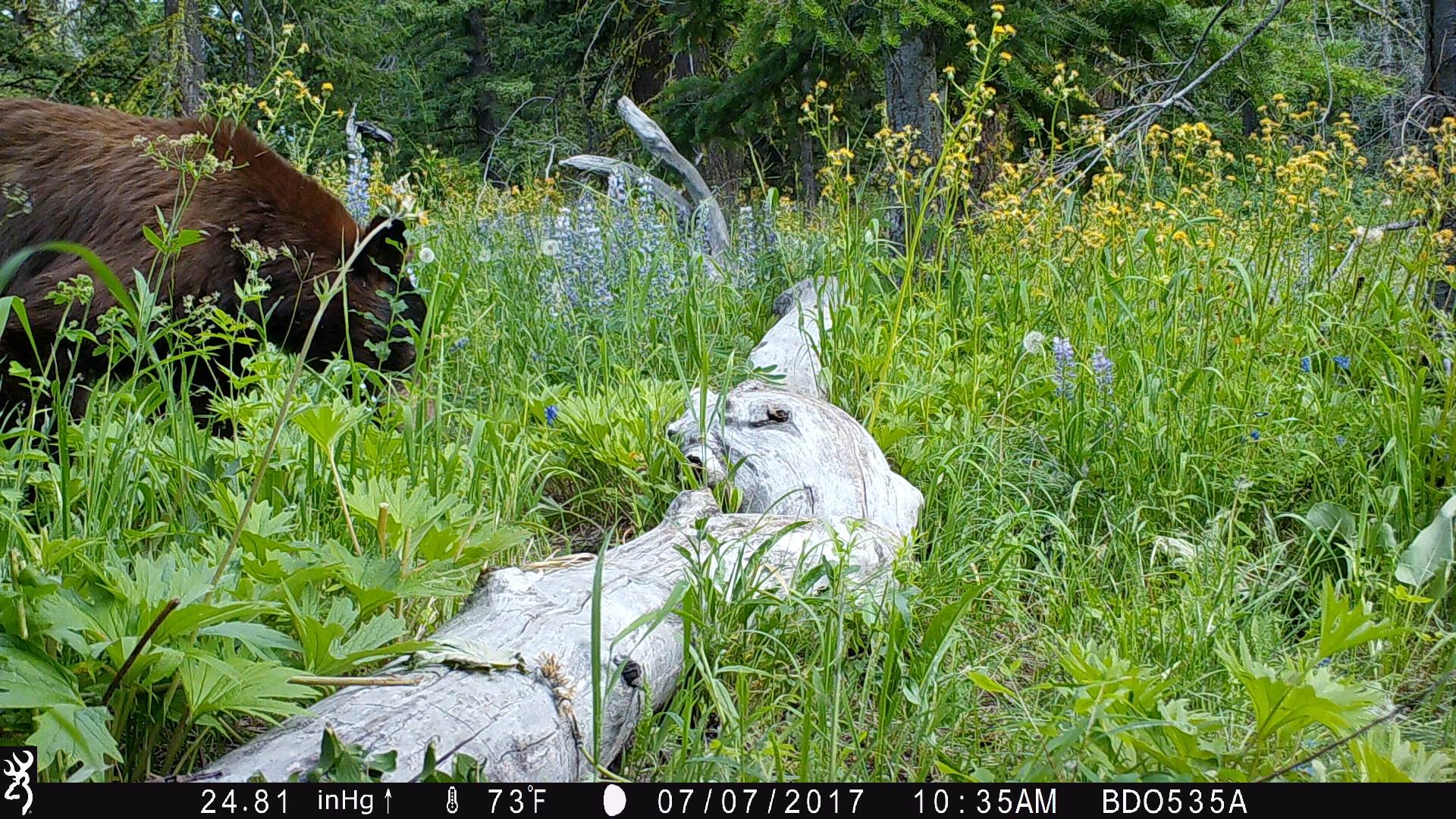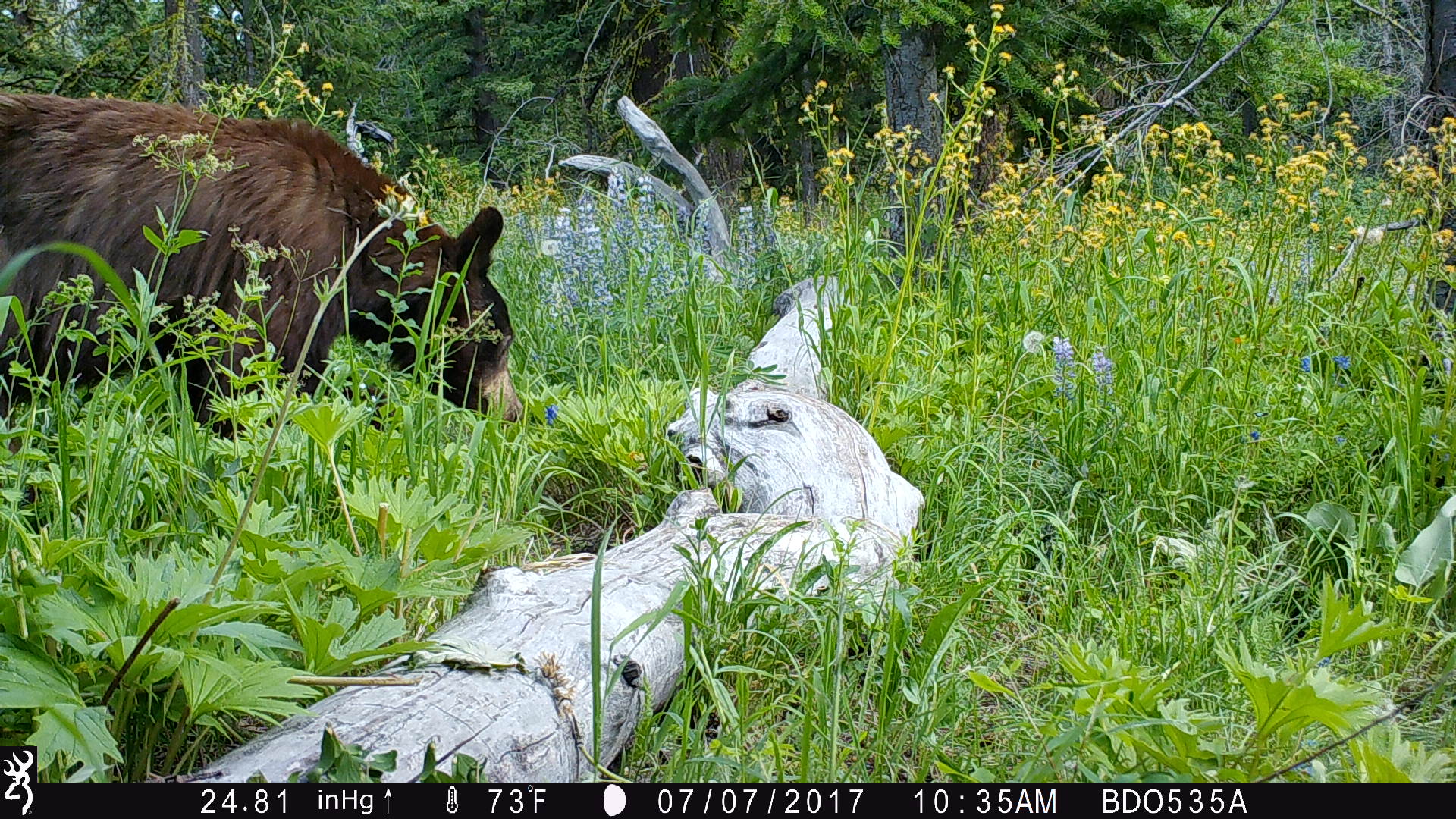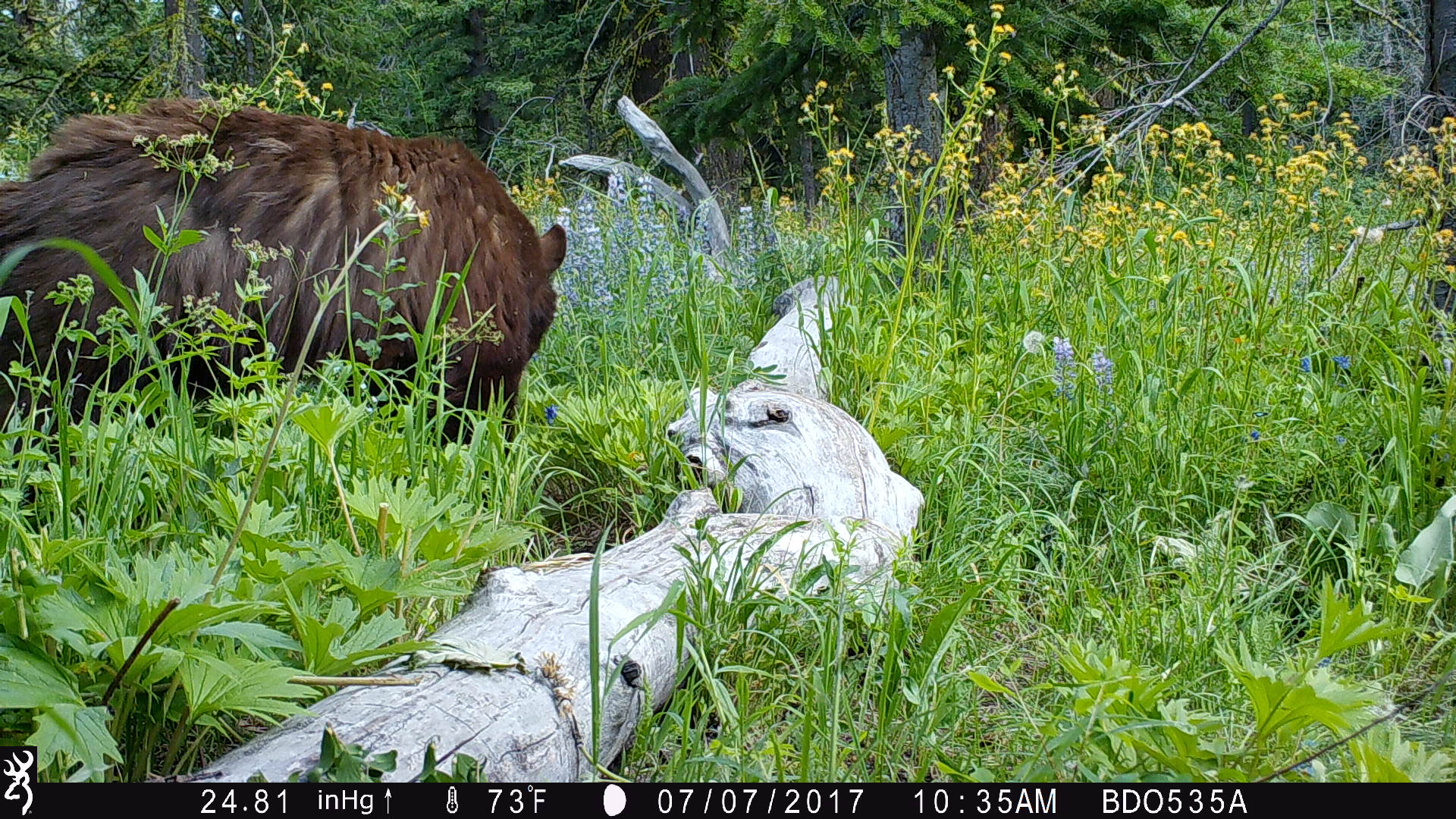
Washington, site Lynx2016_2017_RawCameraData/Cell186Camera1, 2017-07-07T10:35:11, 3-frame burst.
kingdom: Animalia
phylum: Chordata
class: Mammalia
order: Carnivora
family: Ursidae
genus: Ursus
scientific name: Ursus americanus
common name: american black bear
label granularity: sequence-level